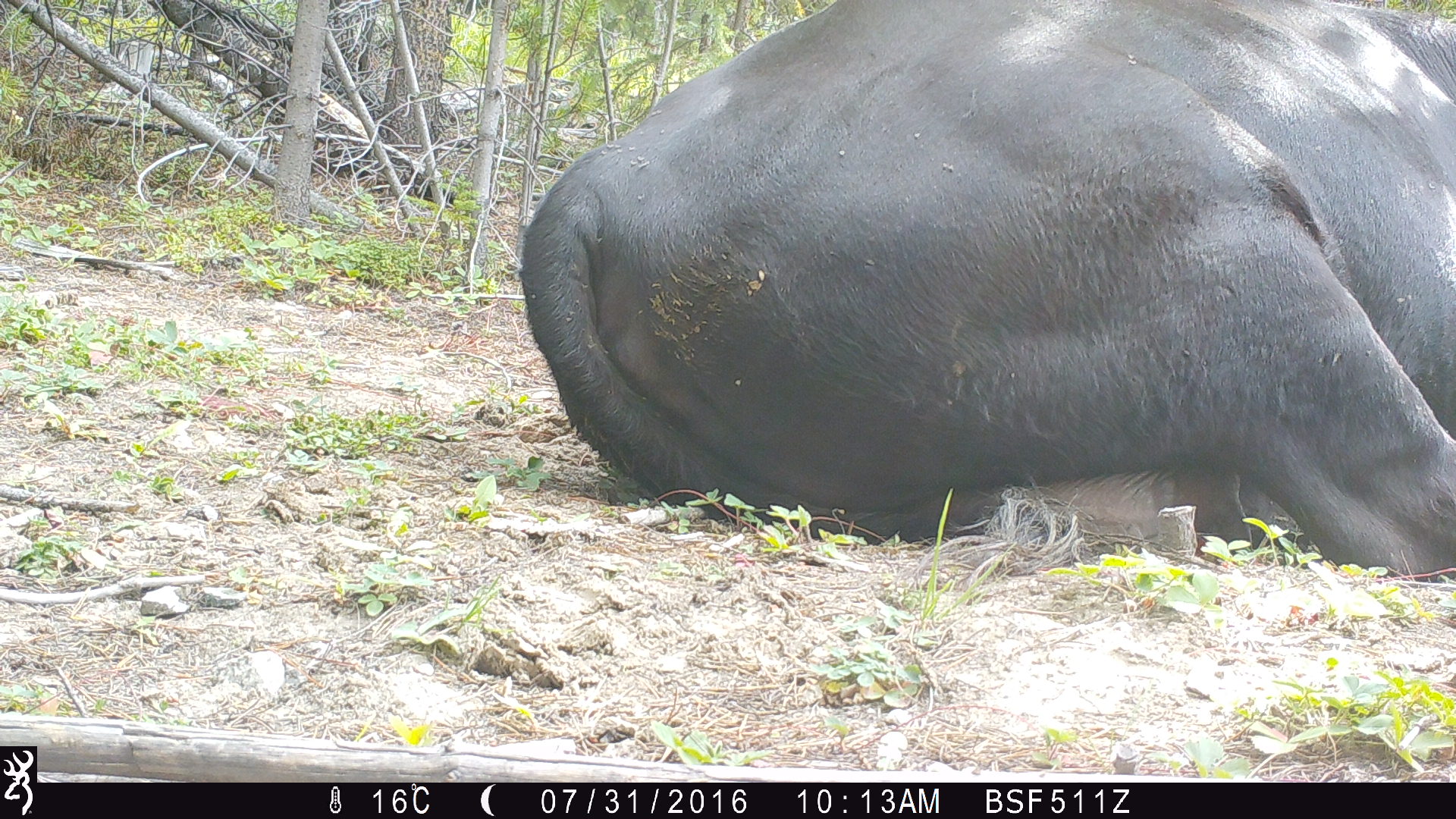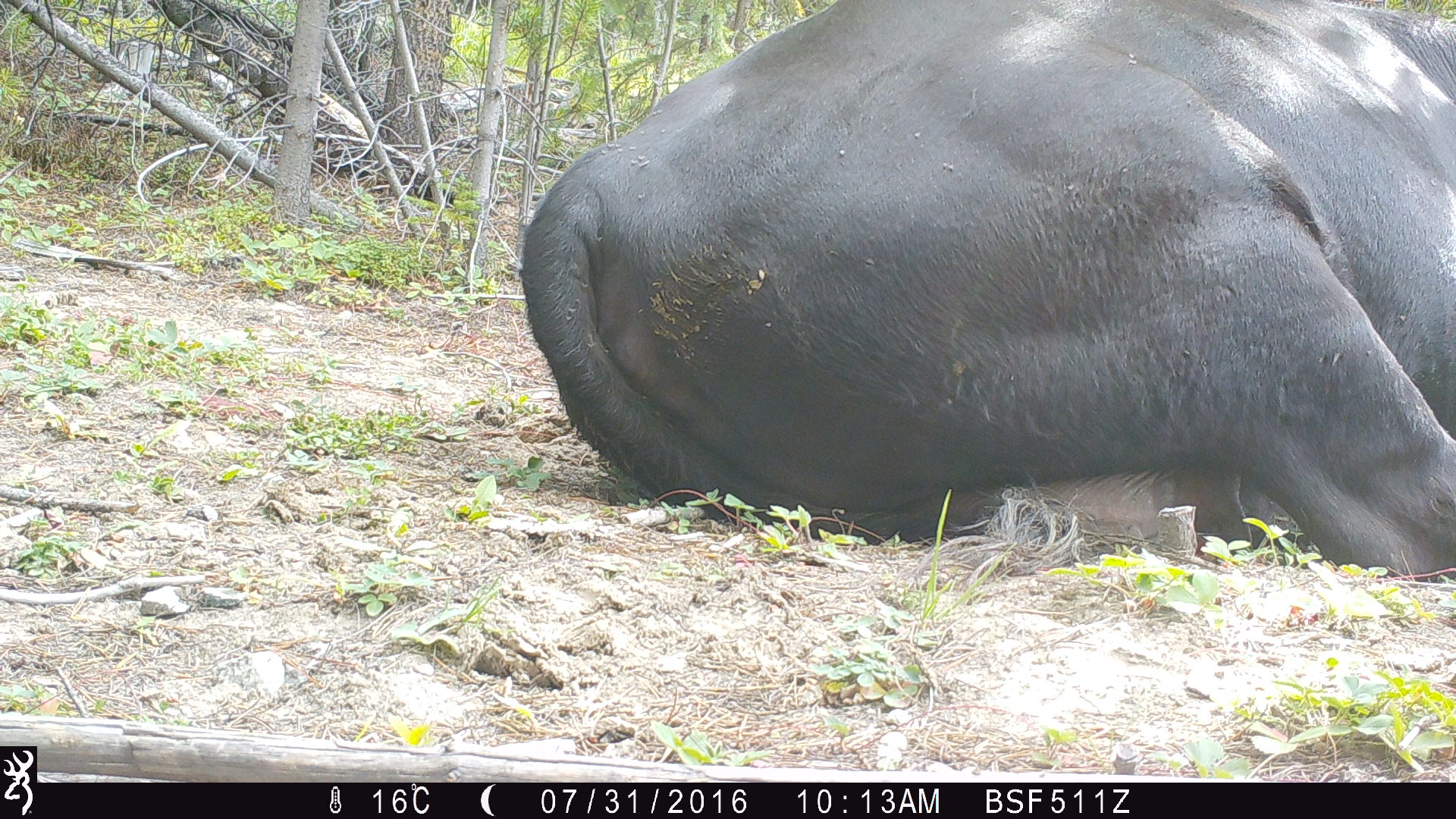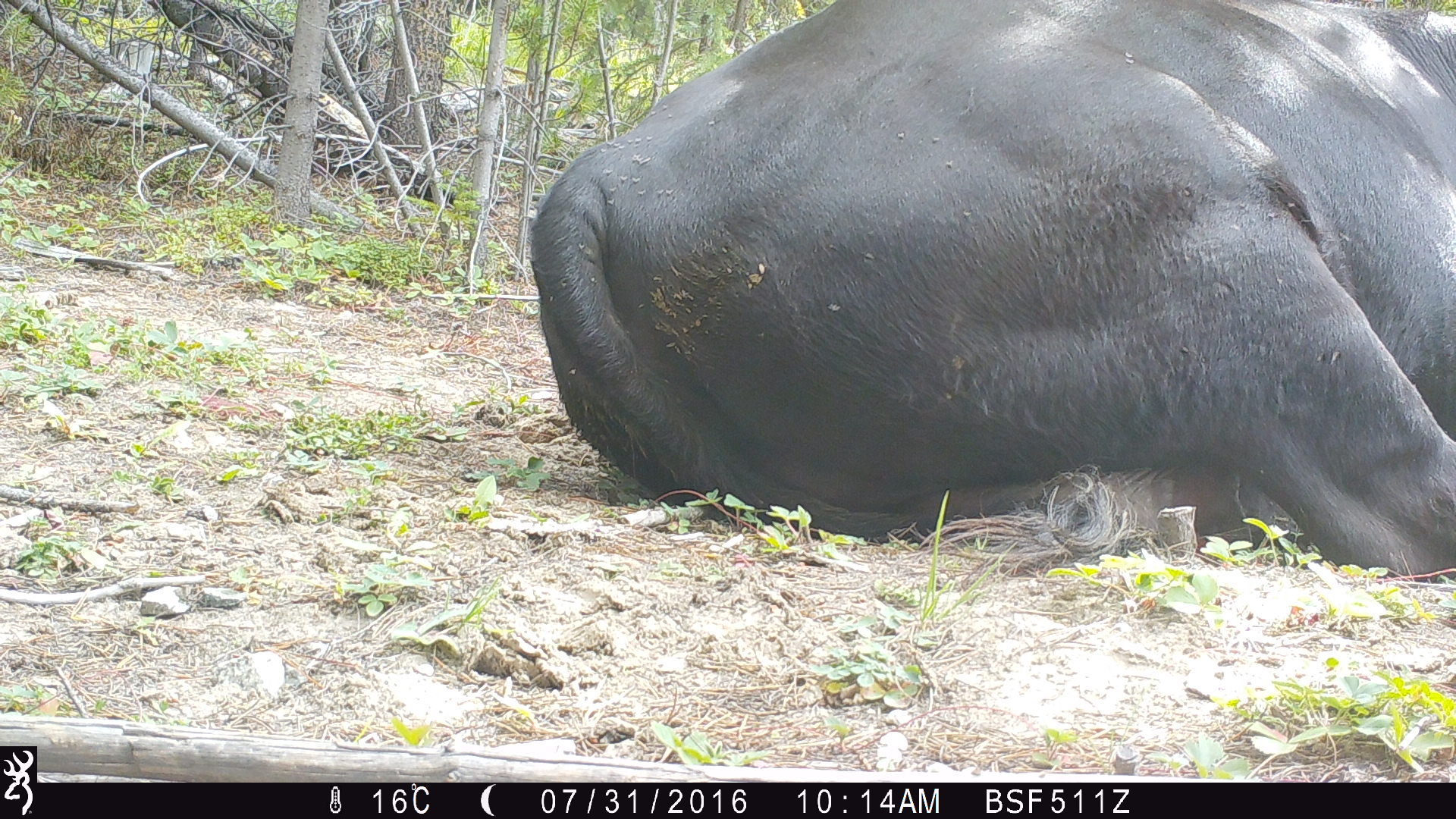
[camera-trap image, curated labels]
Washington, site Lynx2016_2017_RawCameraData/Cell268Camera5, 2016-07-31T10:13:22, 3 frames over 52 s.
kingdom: Animalia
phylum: Chordata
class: Mammalia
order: Artiodactyla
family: Bovidae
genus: Bos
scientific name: Bos taurus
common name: domestic cattle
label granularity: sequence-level